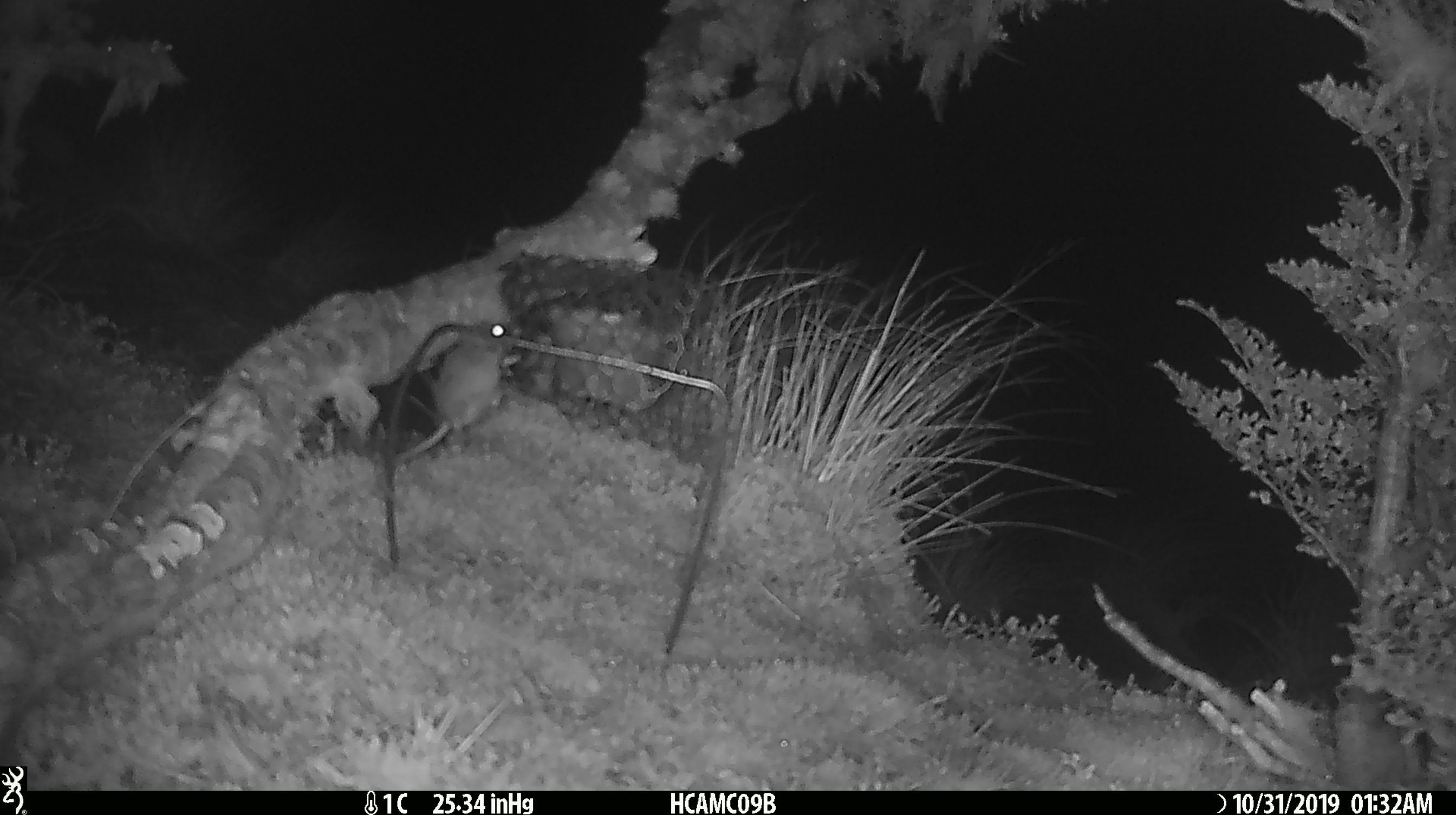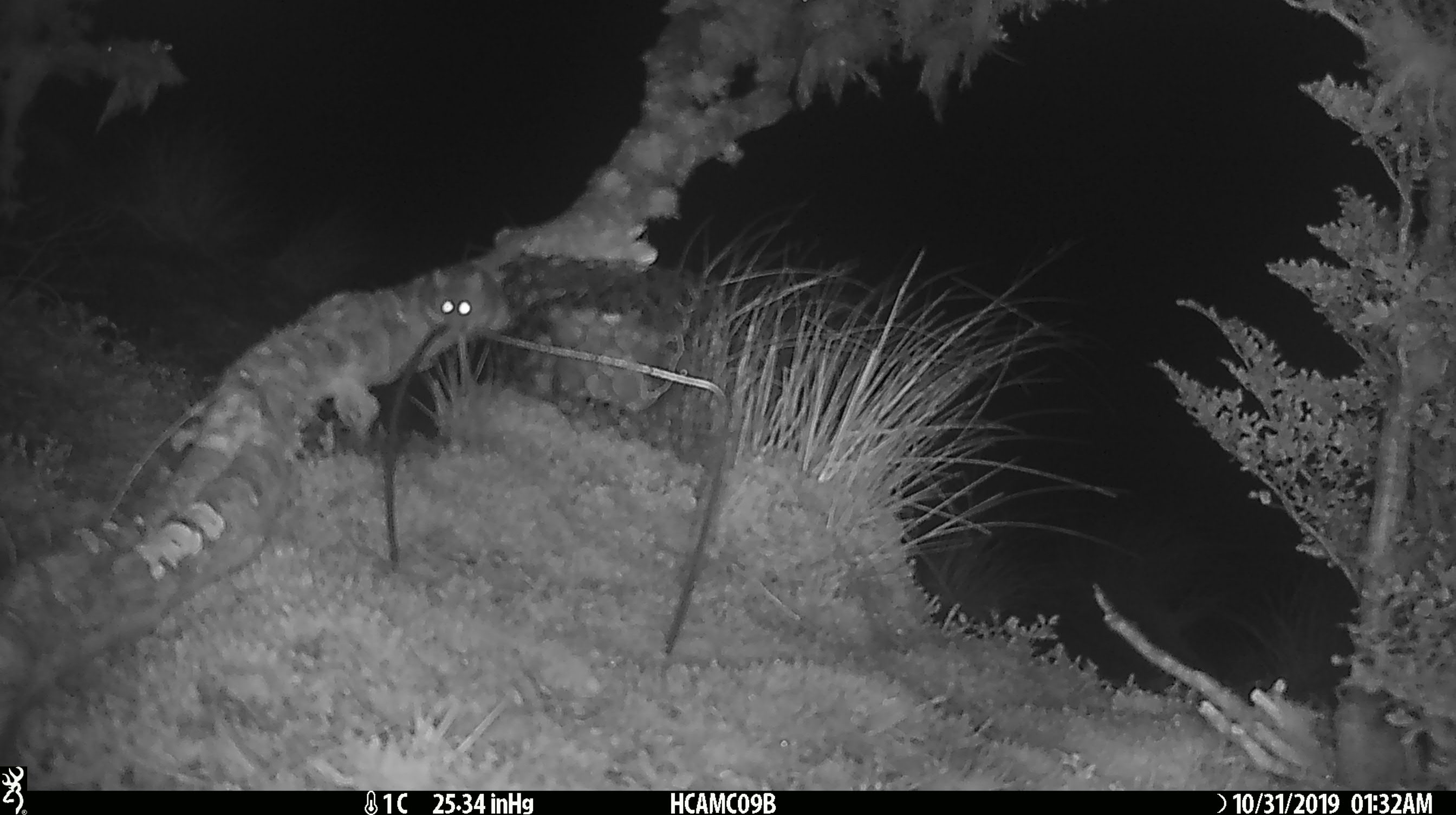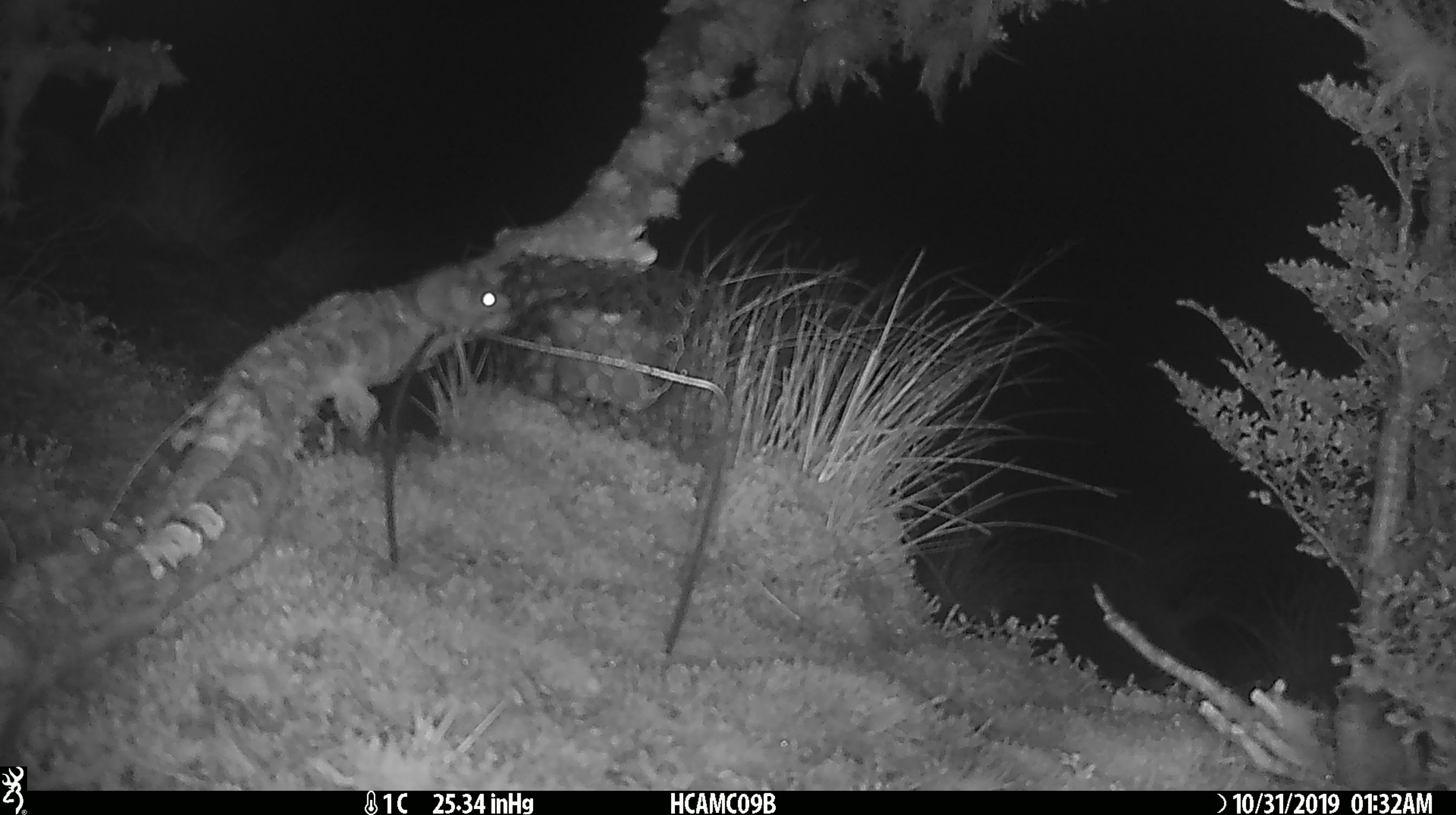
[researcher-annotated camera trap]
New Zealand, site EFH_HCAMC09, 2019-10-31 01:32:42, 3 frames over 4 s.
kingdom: Animalia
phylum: Chordata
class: Mammalia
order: Rodentia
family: Muridae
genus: Mus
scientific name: Mus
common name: mouse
Mouse (Mus).